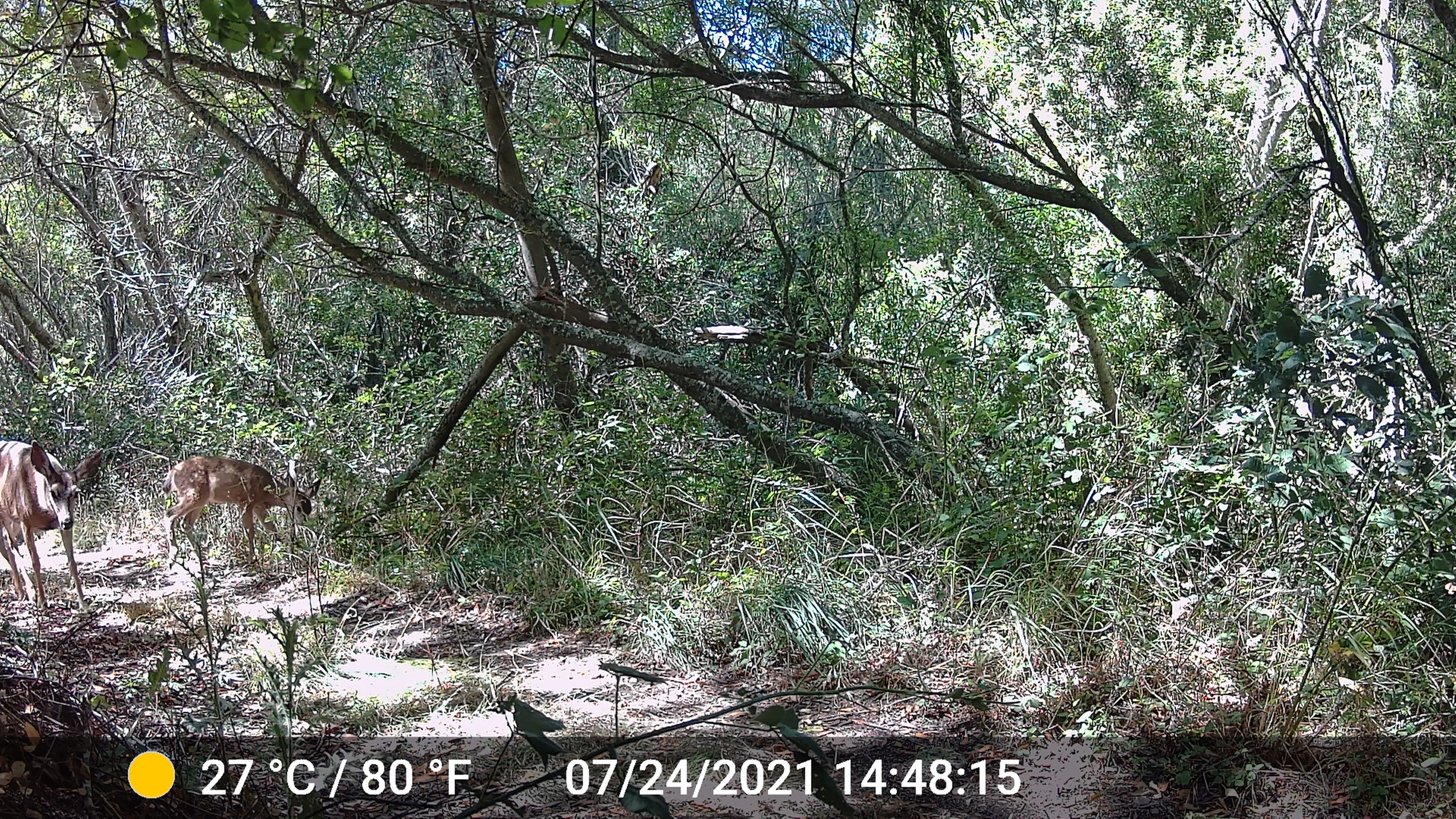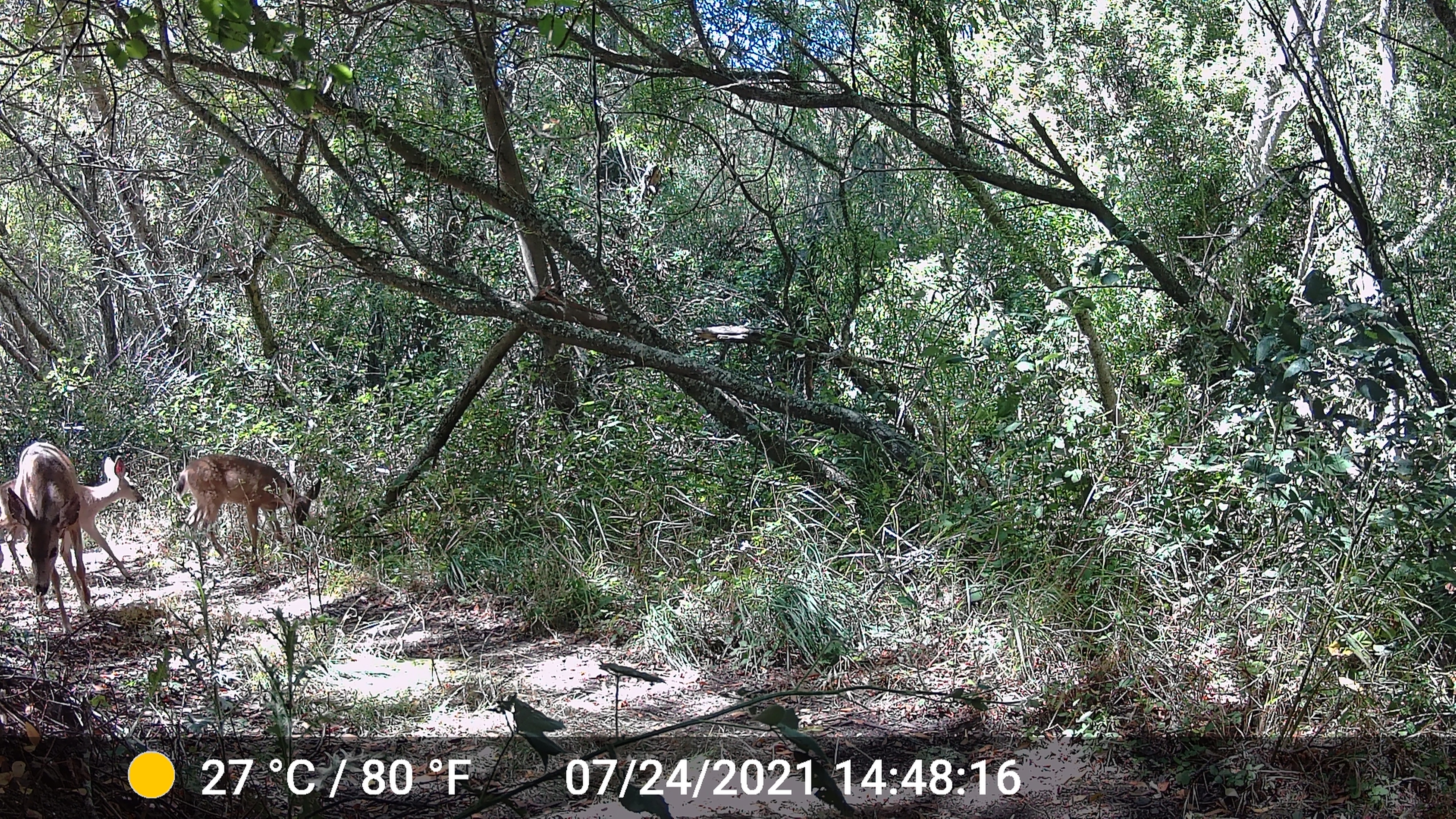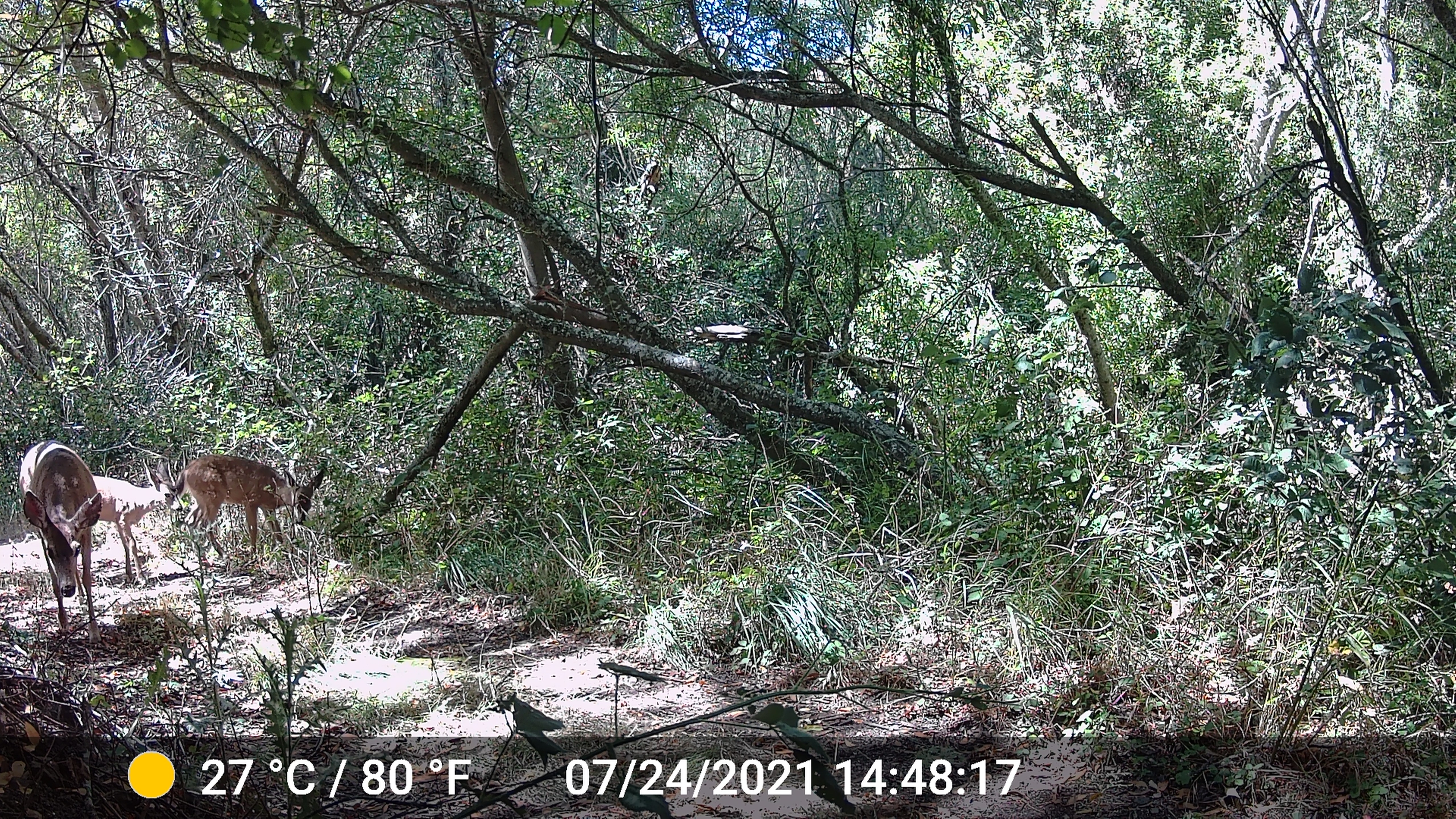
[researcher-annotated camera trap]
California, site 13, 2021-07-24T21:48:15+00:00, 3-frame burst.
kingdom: Animalia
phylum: Chordata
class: Mammalia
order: Artiodactyla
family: Cervidae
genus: Odocoileus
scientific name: Odocoileus hemionus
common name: mule deer